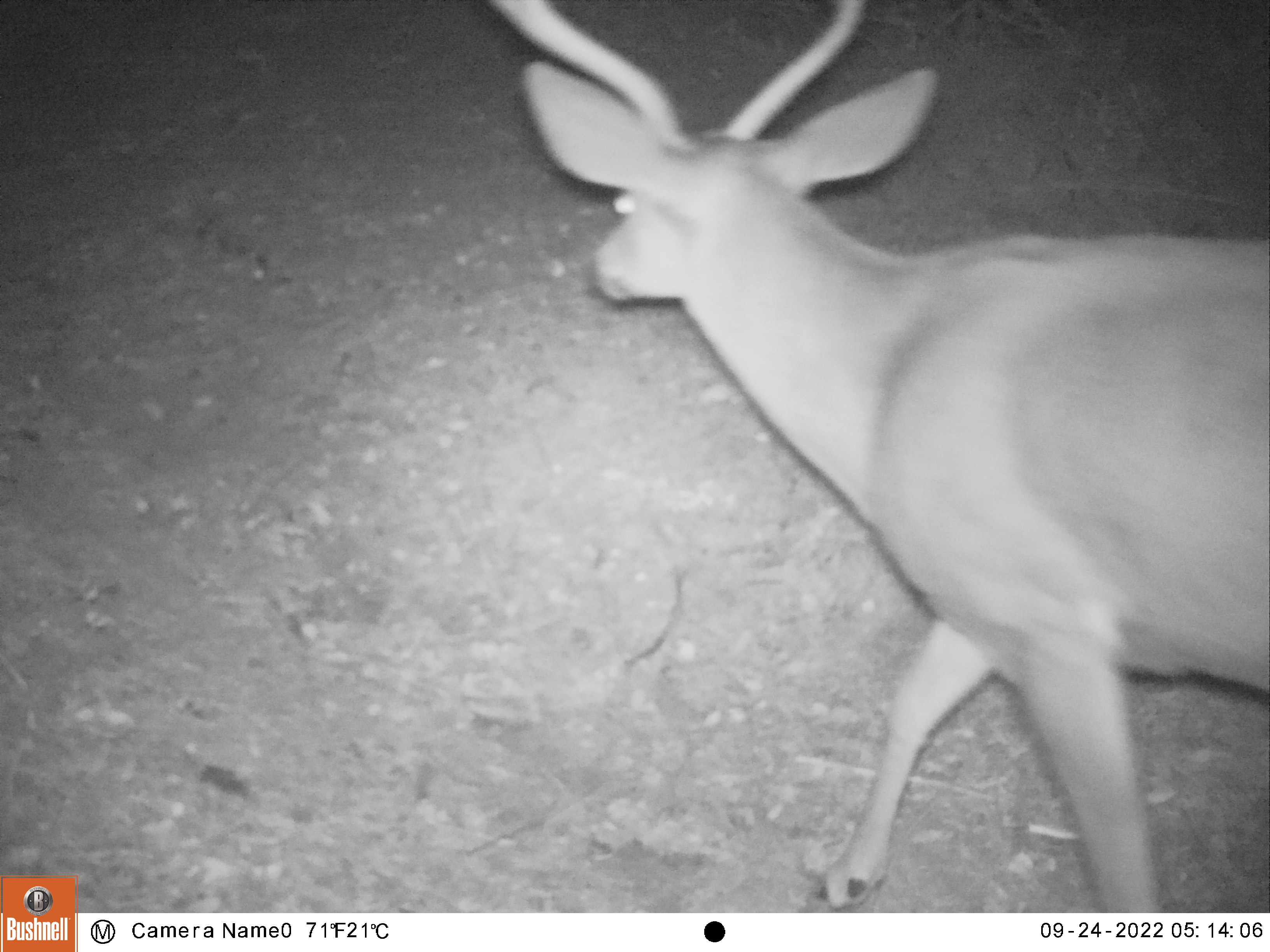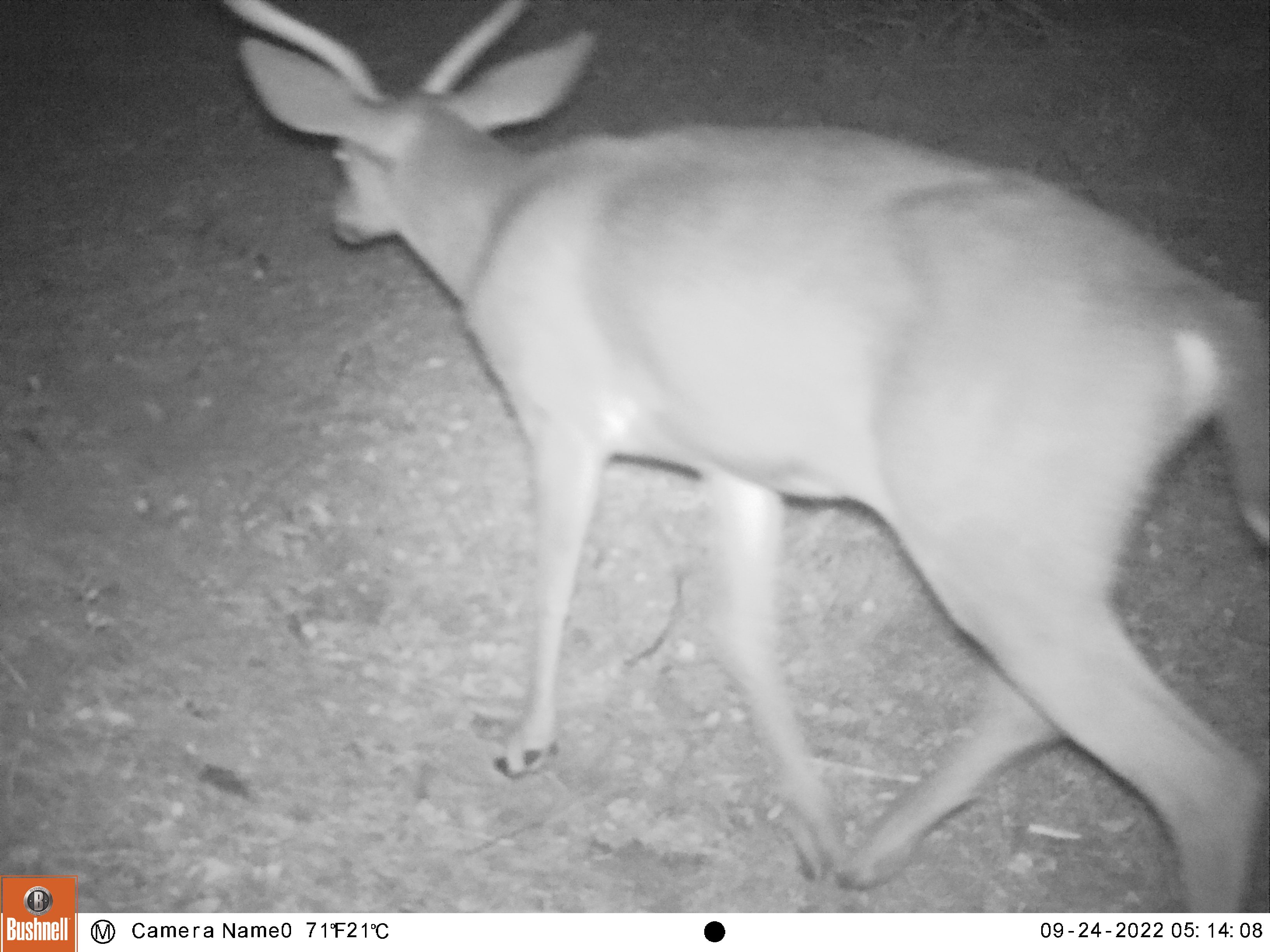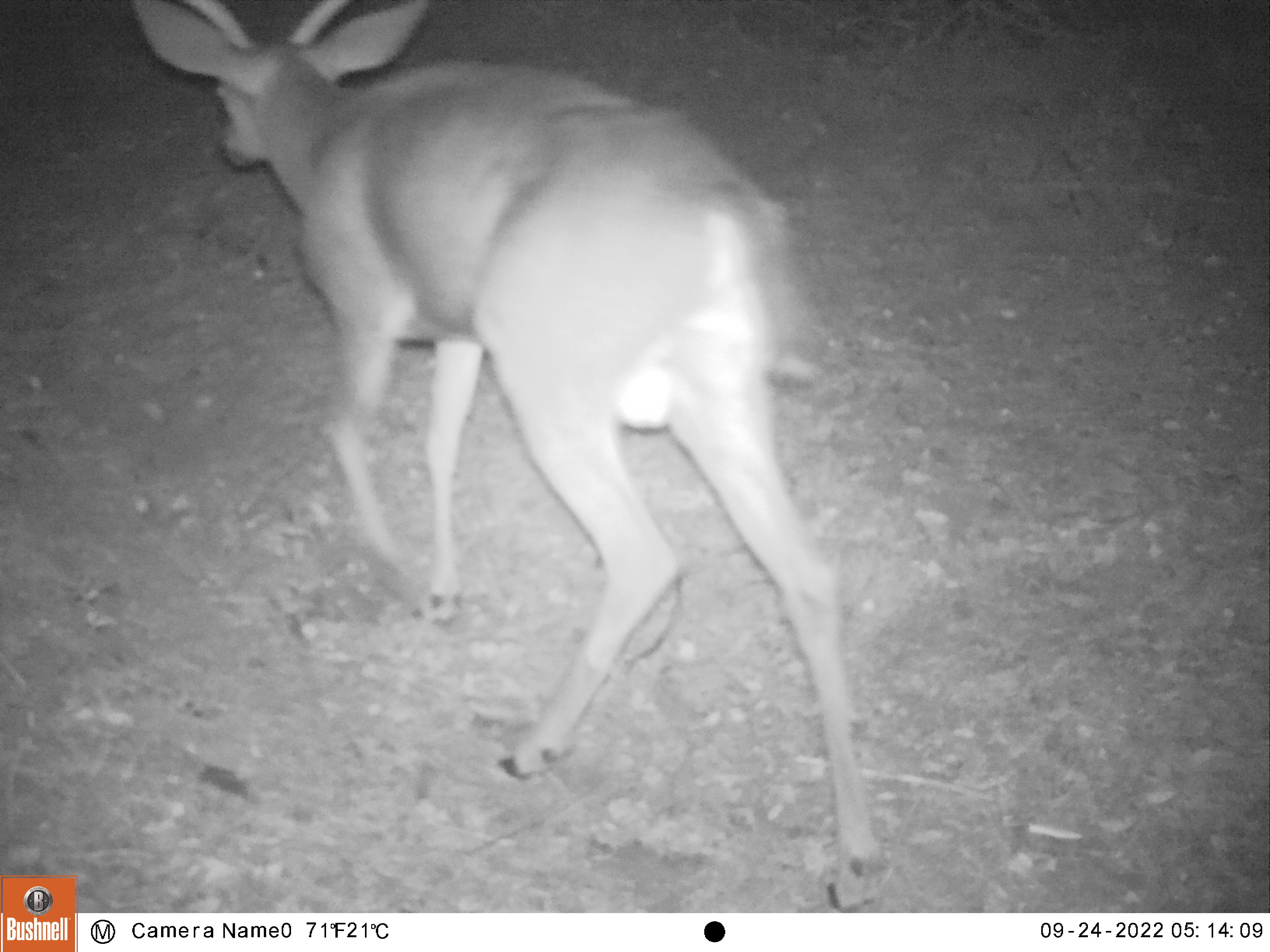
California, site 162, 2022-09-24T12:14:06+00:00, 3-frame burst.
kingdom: Animalia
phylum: Chordata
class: Mammalia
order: Artiodactyla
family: Cervidae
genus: Odocoileus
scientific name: Odocoileus hemionus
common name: mule deer